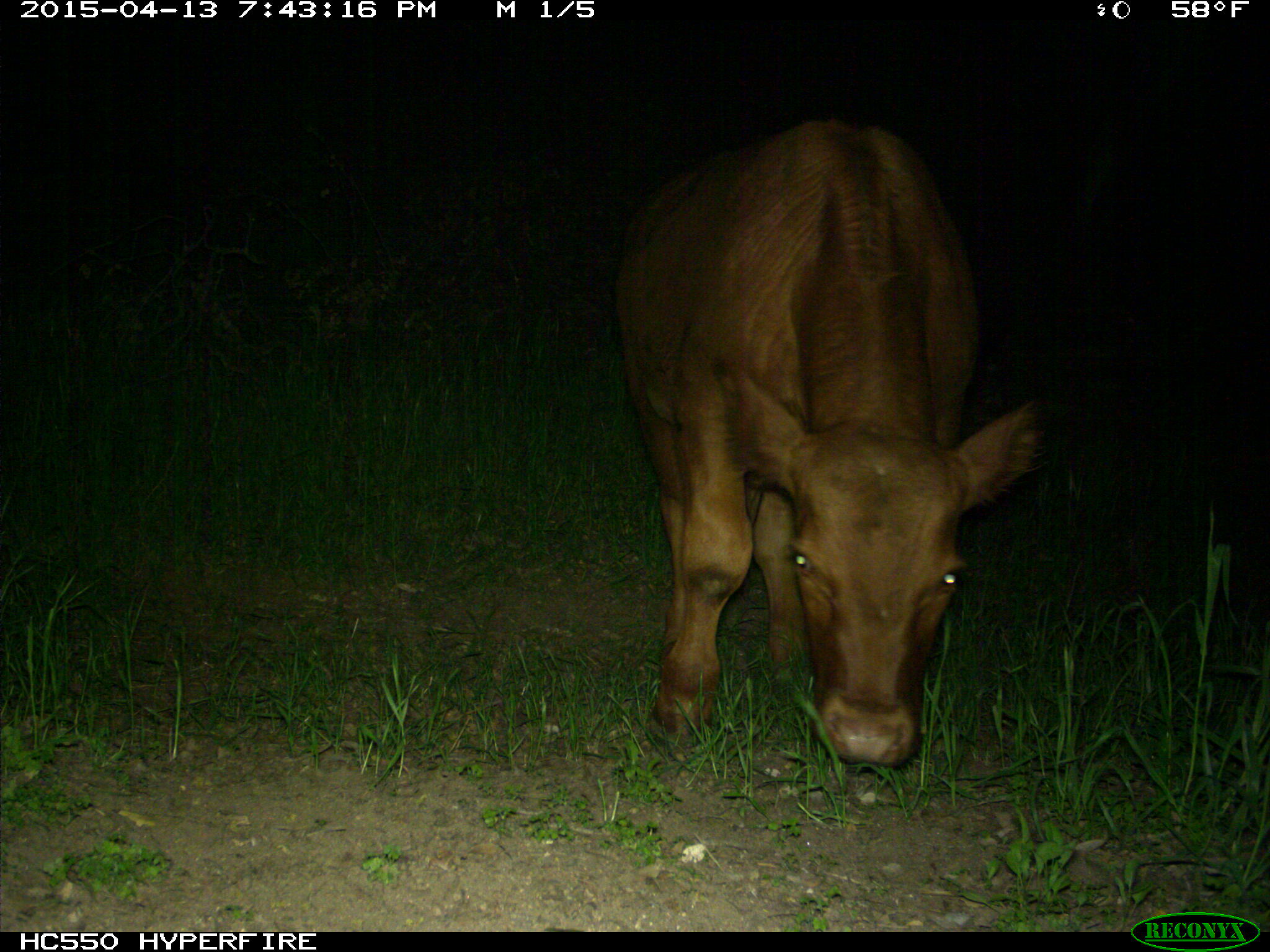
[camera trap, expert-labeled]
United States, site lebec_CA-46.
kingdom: Animalia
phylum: Chordata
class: Mammalia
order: Artiodactyla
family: Bovidae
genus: Bos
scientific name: Bos taurus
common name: domestic cow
Bos taurus (domestic cow).